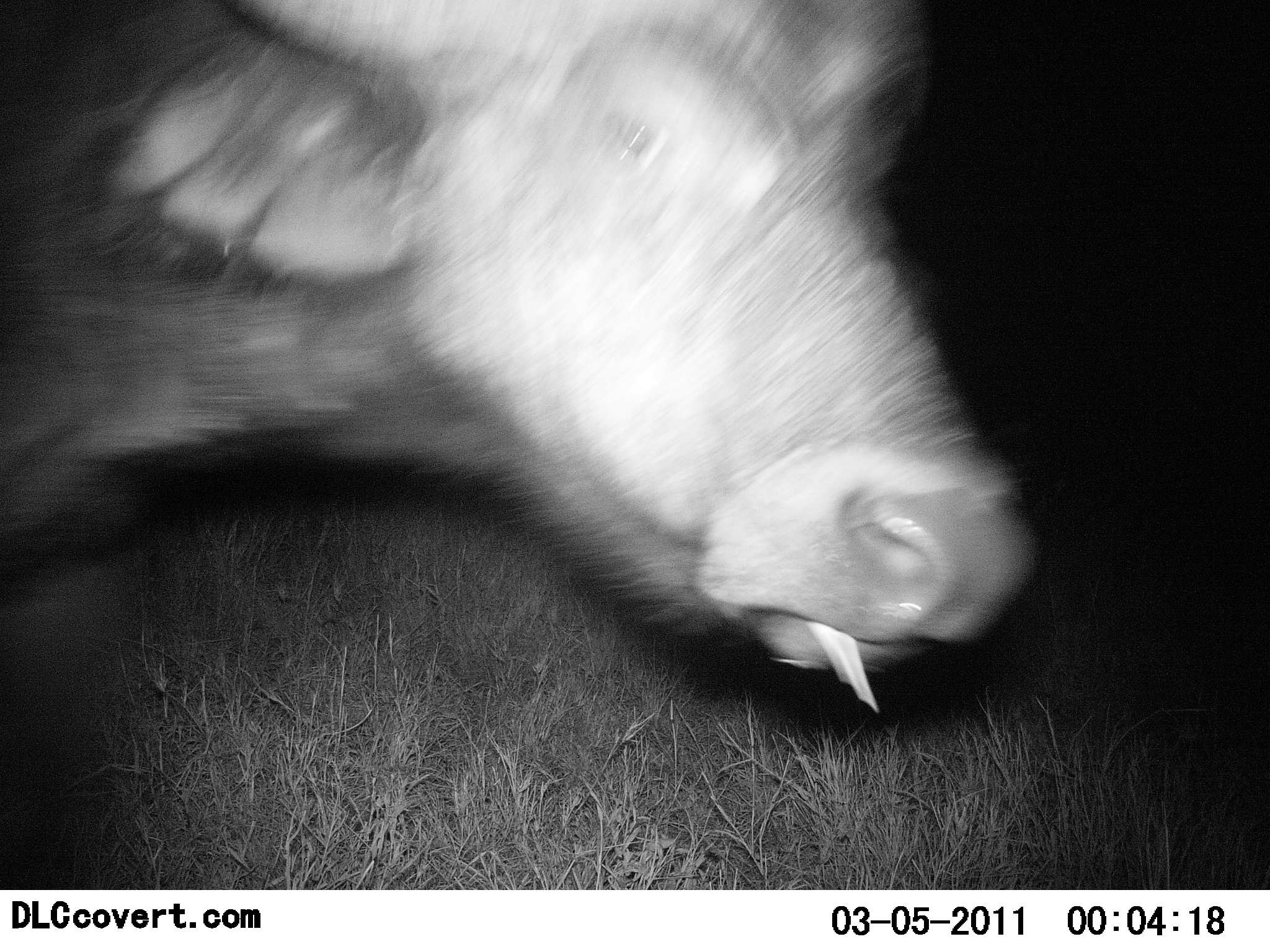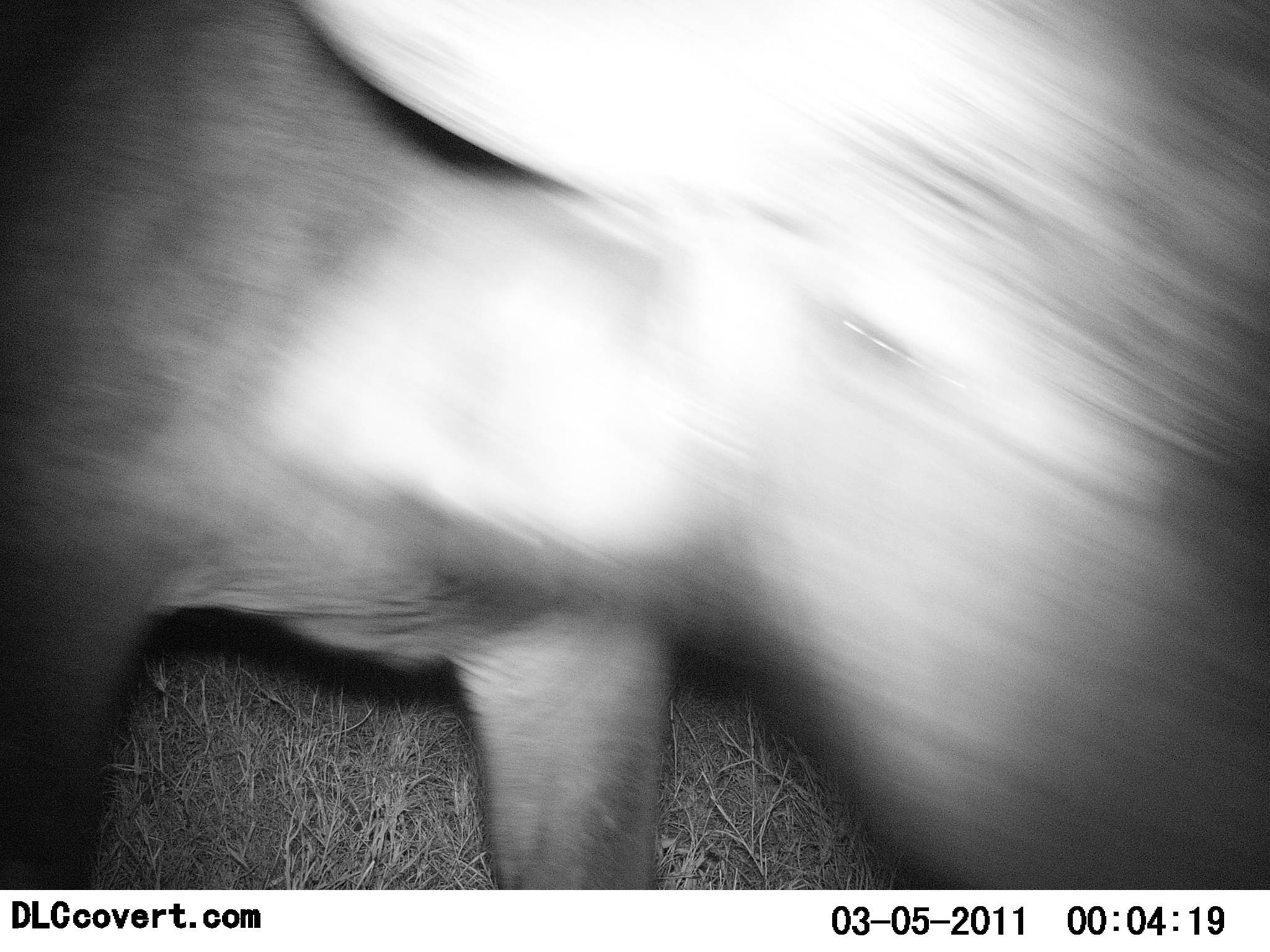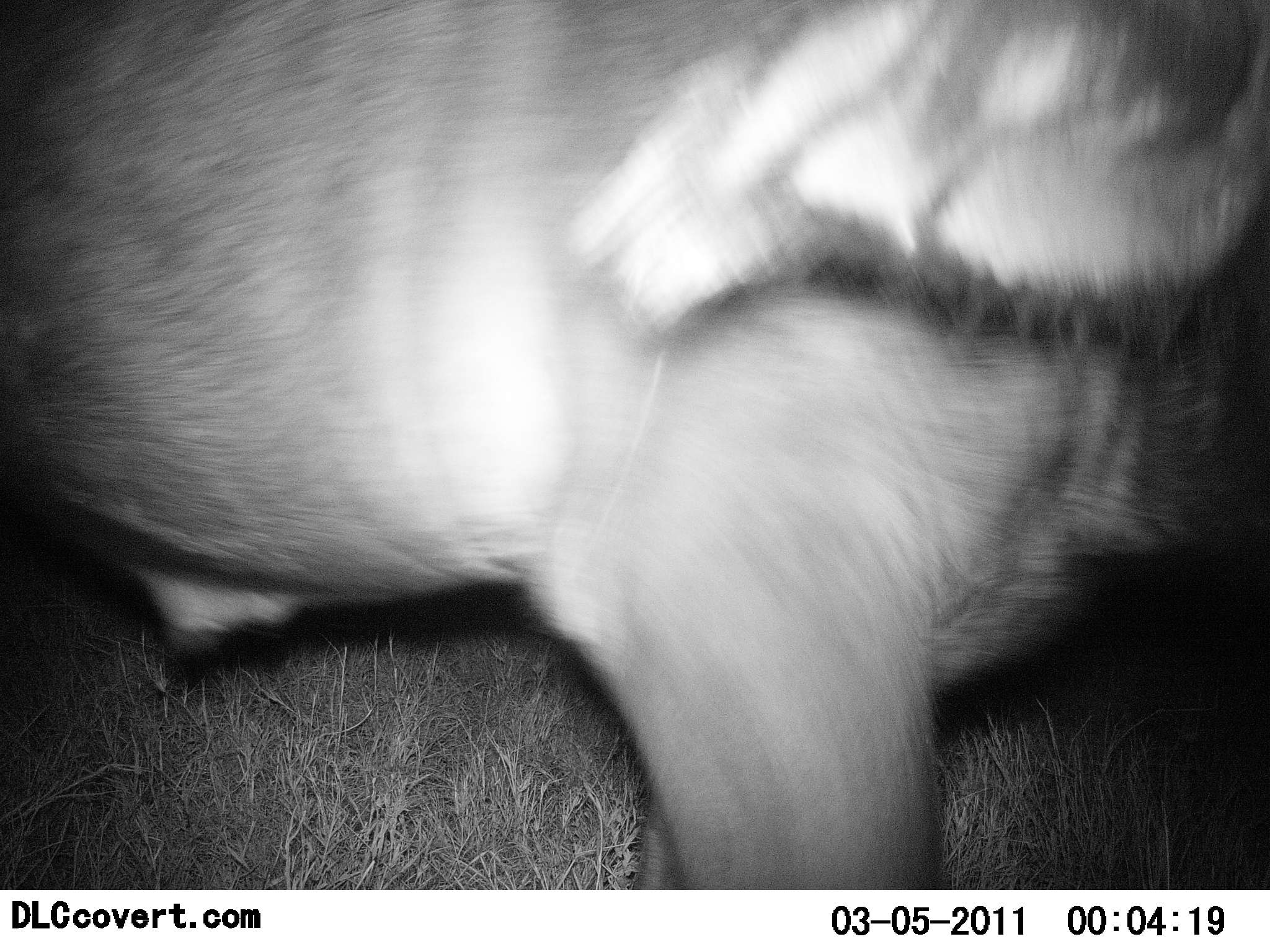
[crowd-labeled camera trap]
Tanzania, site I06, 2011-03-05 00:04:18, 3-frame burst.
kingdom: Animalia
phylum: Chordata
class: Mammalia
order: Artiodactyla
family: Bovidae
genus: Syncerus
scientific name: Syncerus caffer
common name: cape buffalo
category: buffalo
Buffalo (cape buffalo) (Syncerus caffer), count 1. Behavior (volunteer vote fractions): standing 20%, resting 0%, moving 80%, interacting 0%. Young present (vote fraction): 0%. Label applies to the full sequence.